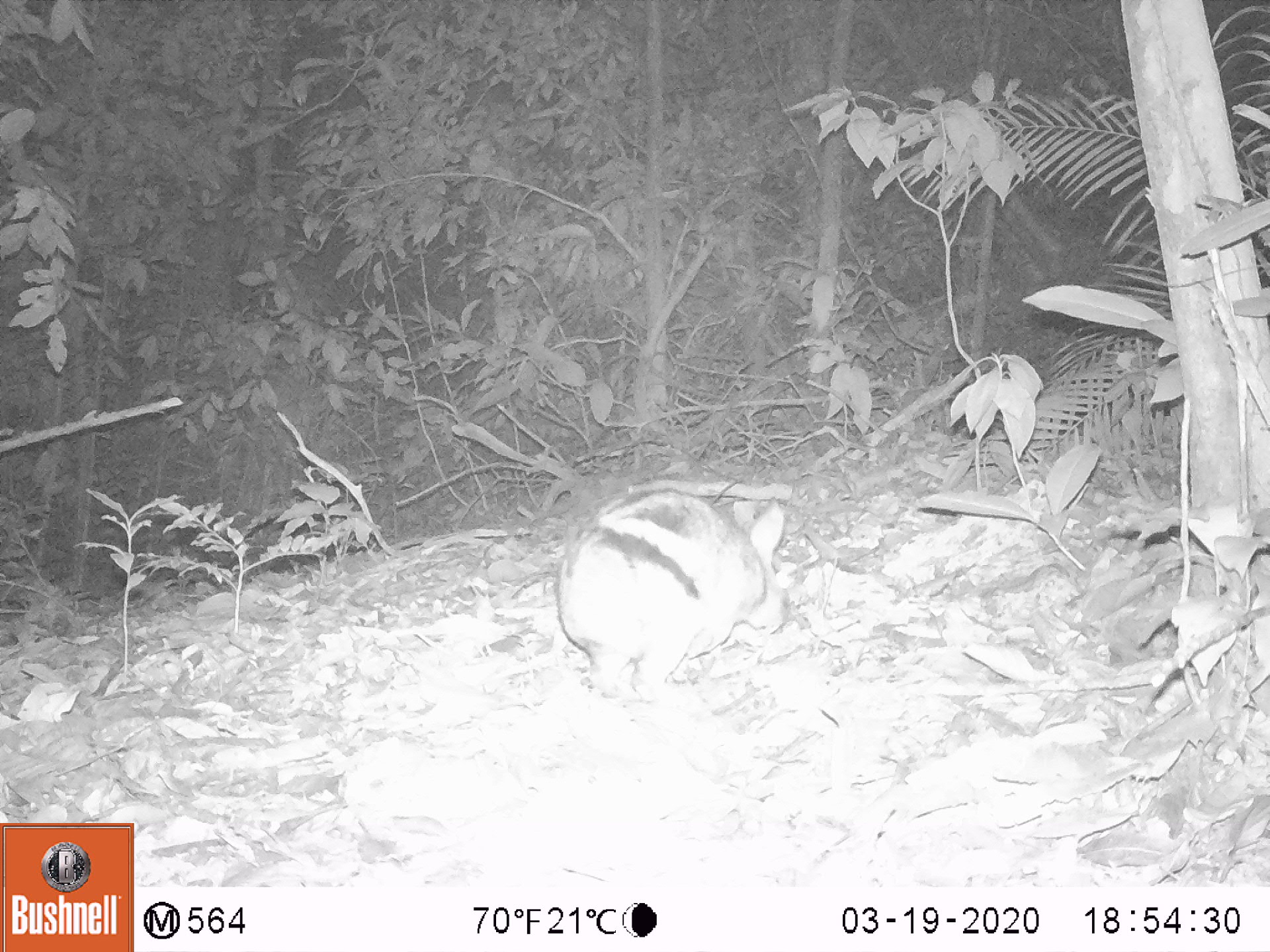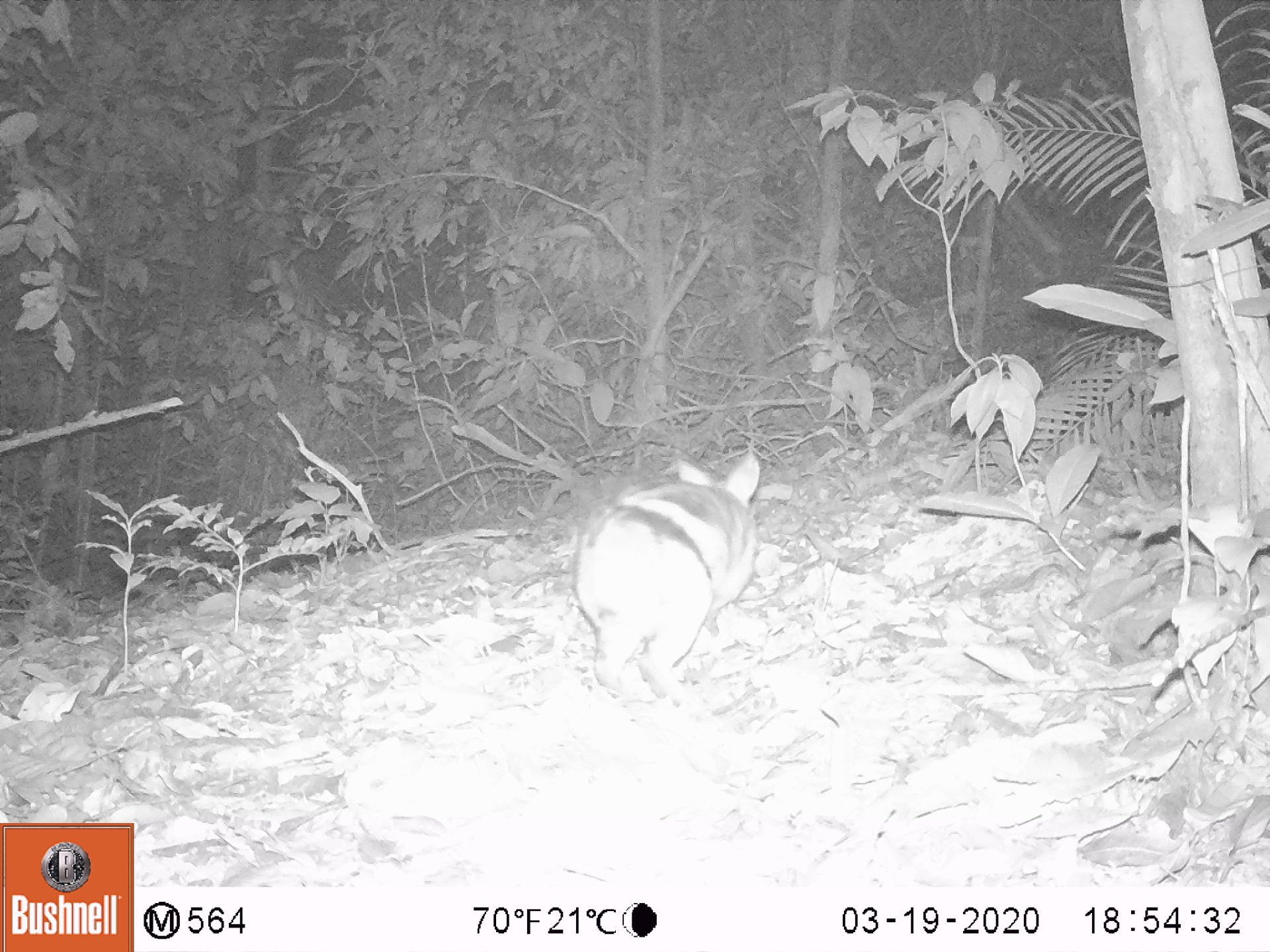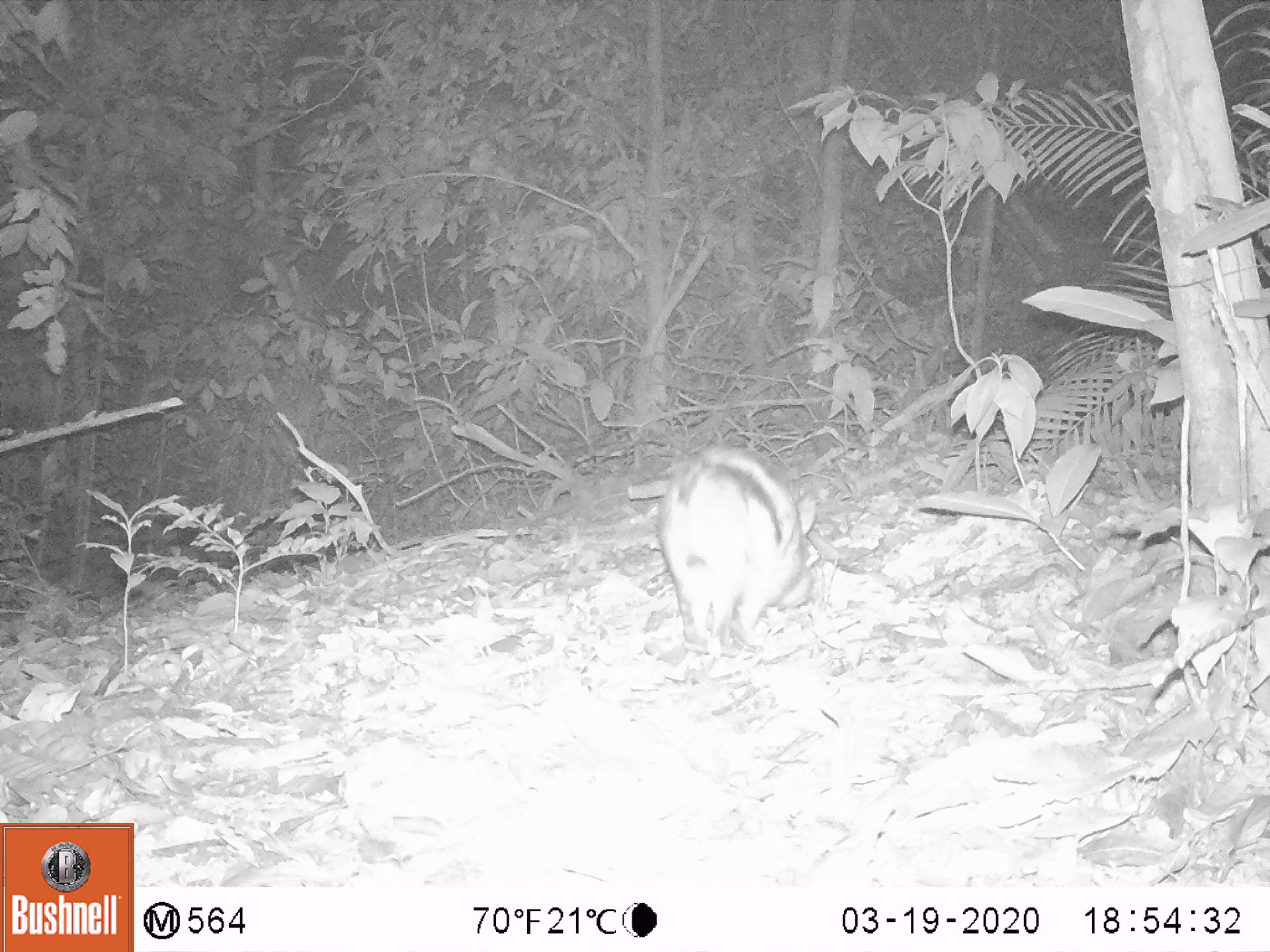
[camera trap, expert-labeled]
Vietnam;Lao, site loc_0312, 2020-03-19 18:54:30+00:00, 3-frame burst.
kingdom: Animalia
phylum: Chordata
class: Mammalia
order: Lagomorpha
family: Leporidae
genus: Nesolagus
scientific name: Nesolagus timminsi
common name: annamite striped rabbit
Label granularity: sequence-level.